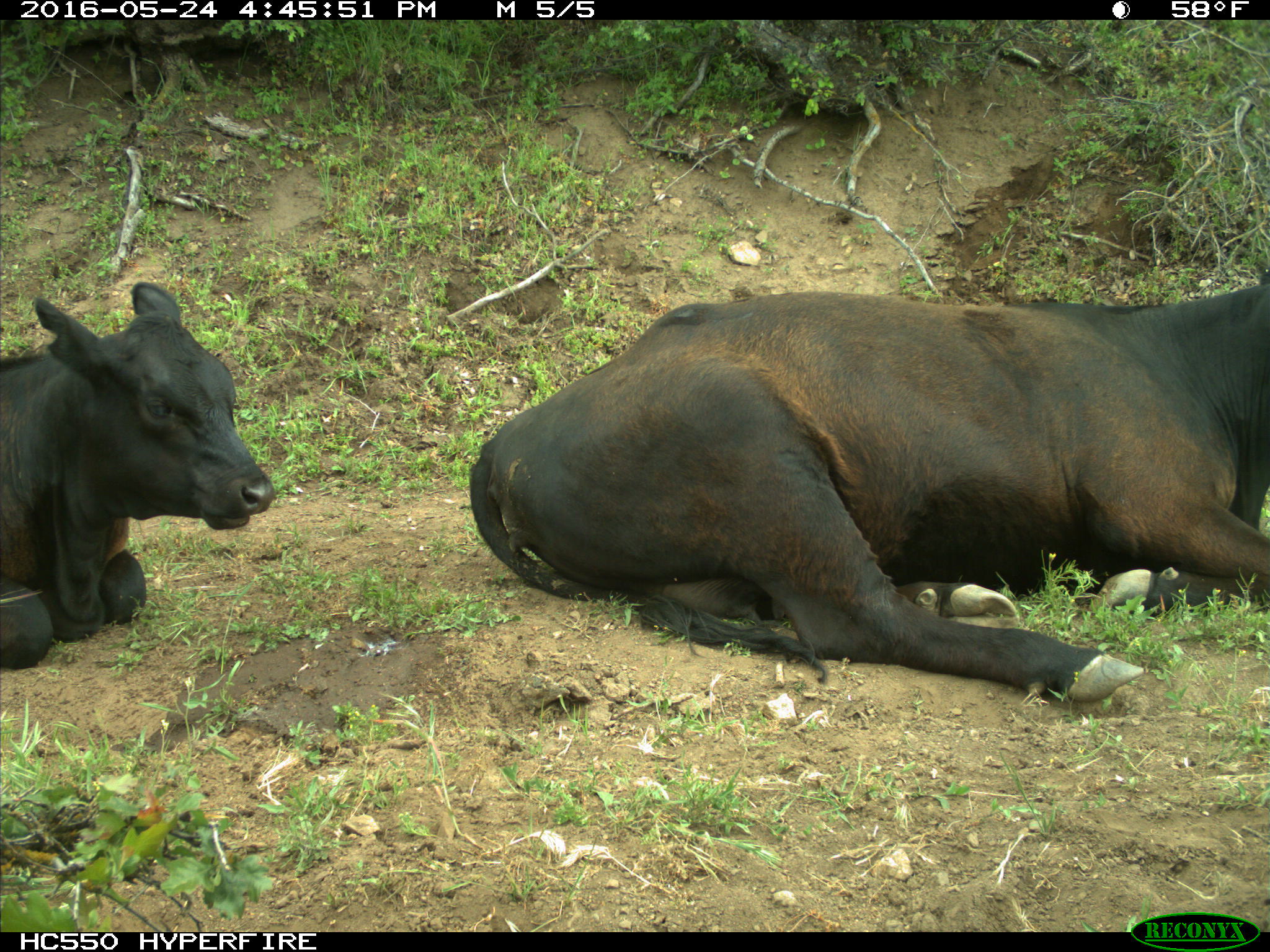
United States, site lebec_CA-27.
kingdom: Animalia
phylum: Chordata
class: Mammalia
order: Artiodactyla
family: Bovidae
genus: Bos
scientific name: Bos taurus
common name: domestic cow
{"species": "Bos taurus (domestic cow)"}